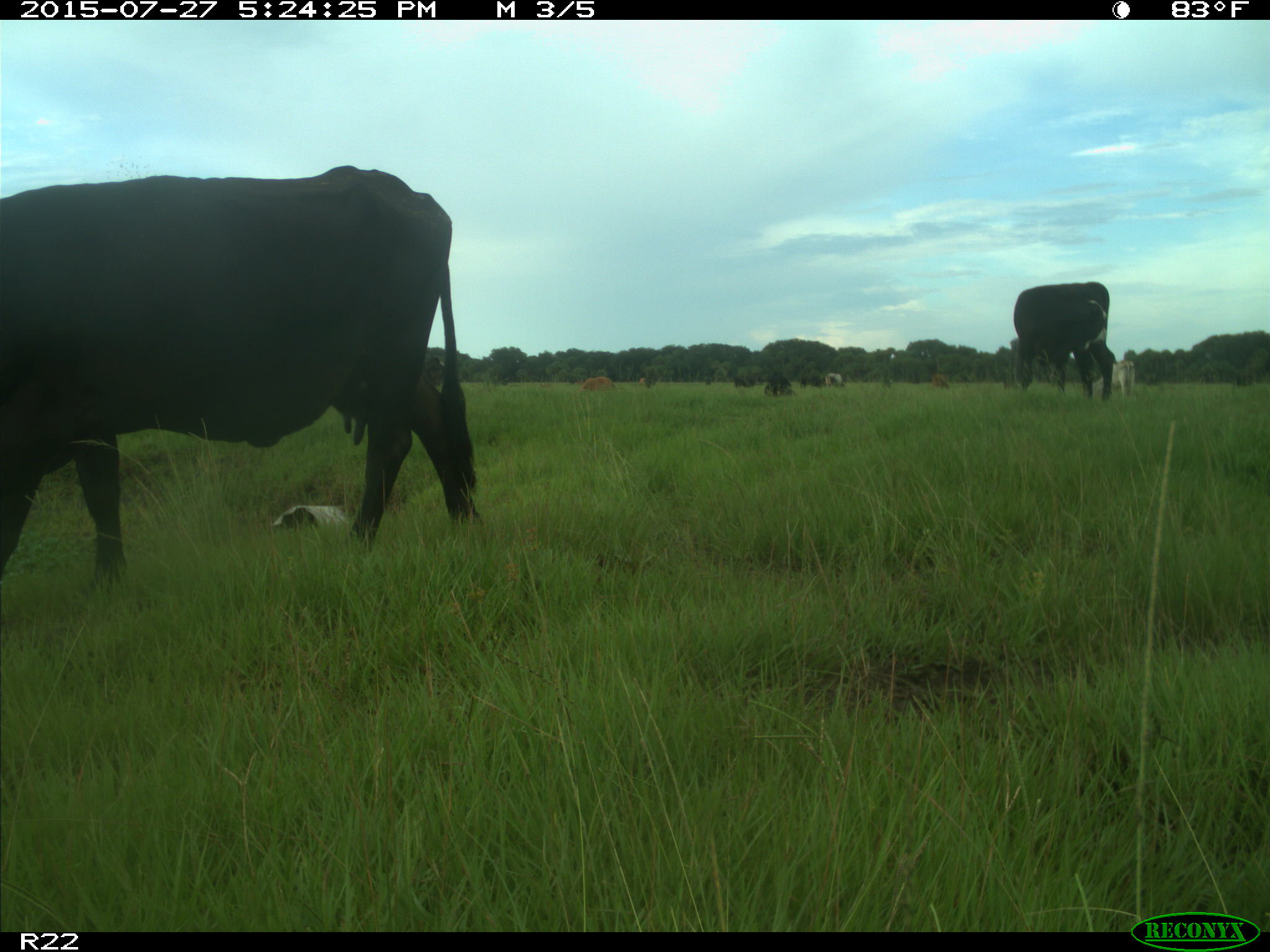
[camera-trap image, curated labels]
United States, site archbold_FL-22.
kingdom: Animalia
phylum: Chordata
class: Mammalia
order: Artiodactyla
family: Bovidae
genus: Bos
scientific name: Bos taurus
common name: domestic cow